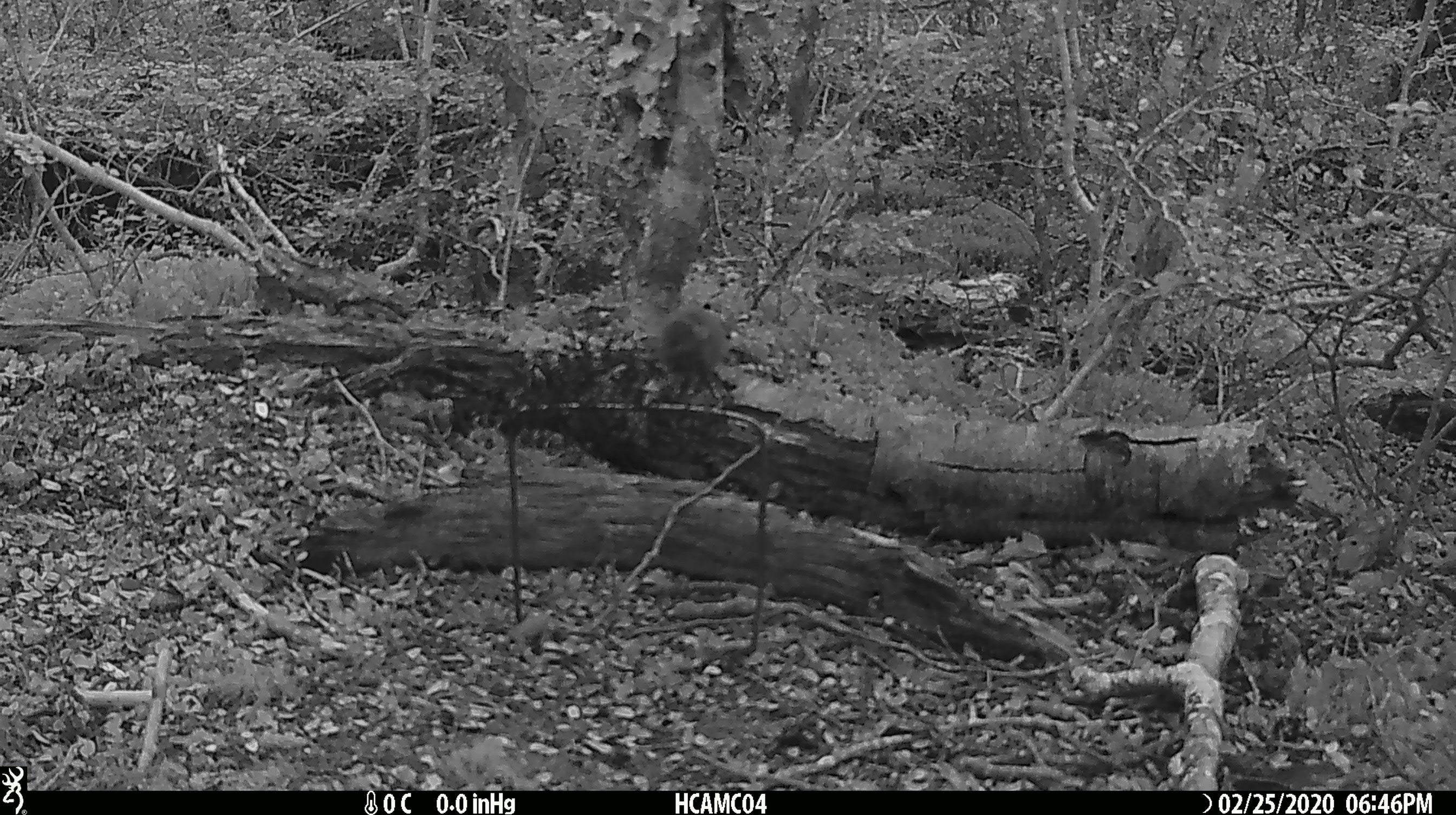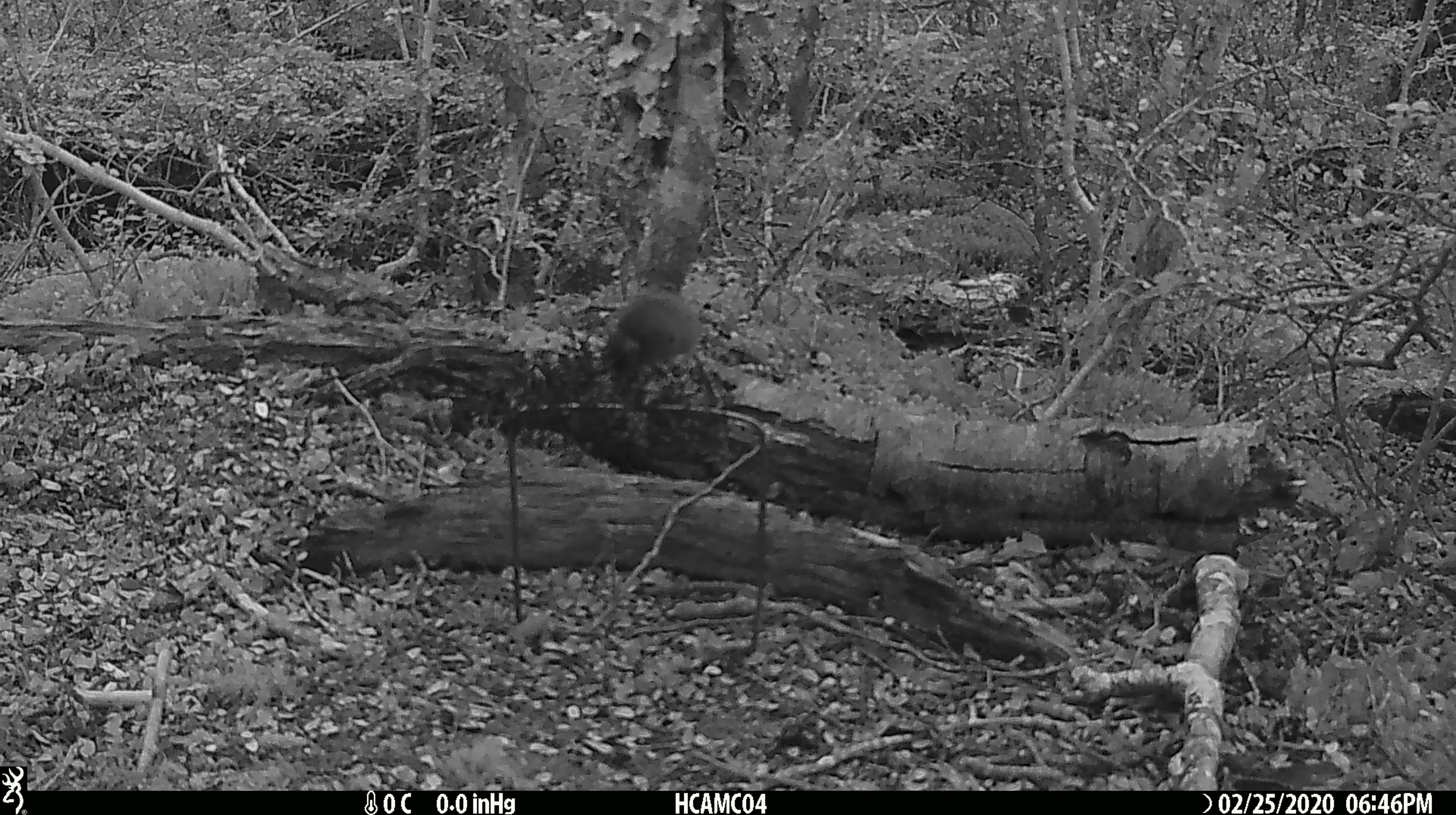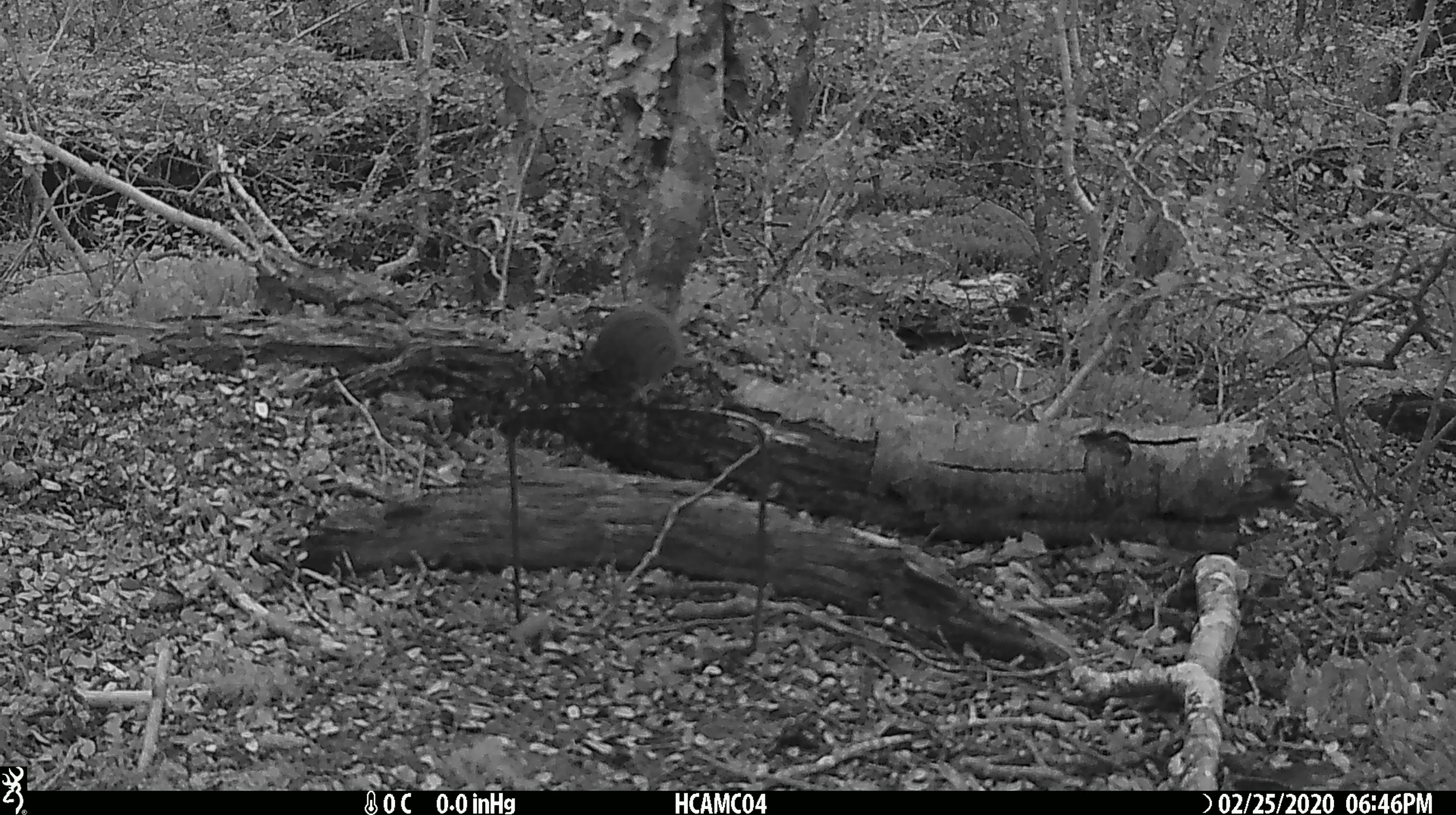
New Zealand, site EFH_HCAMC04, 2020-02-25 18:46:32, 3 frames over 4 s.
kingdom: Animalia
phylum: Chordata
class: Mammalia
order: Rodentia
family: Muridae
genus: Mus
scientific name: Mus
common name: mouse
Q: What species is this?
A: Mouse (Mus).